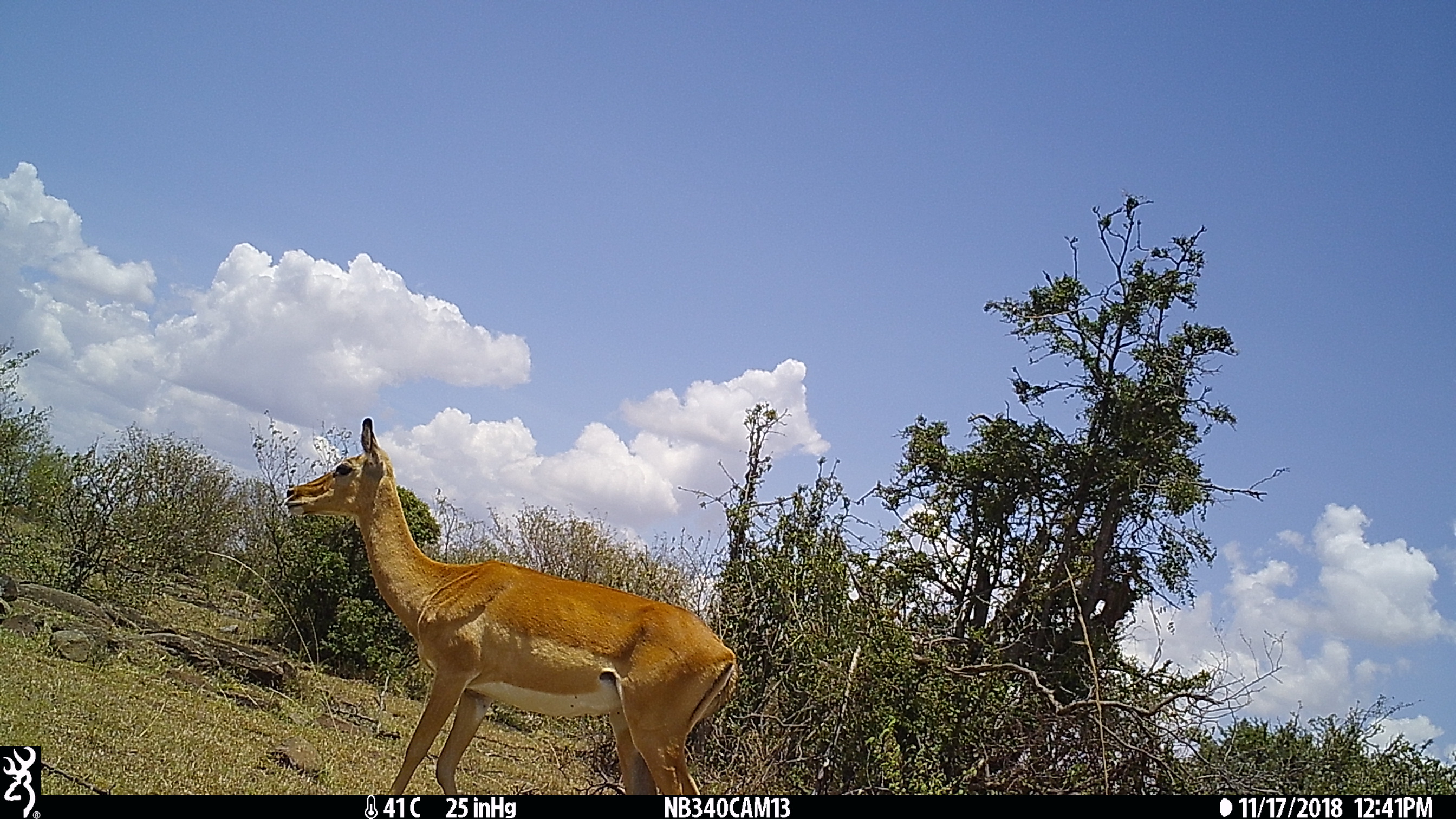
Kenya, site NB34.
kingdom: Animalia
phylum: Chordata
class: Mammalia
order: Artiodactyla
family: Bovidae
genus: Aepyceros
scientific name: Aepyceros melampus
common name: impala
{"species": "impala (Aepyceros melampus)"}